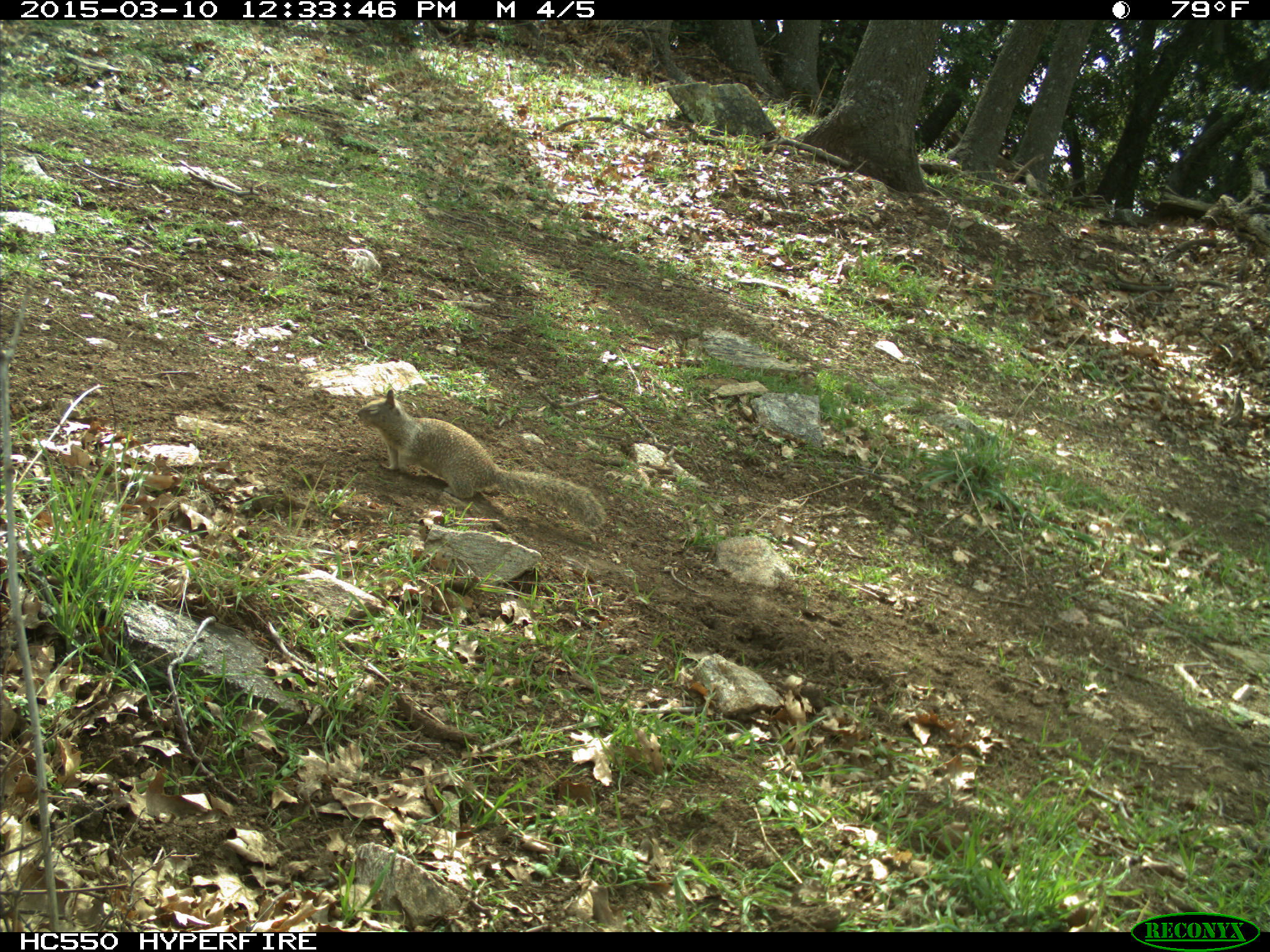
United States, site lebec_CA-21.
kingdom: Animalia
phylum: Chordata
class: Mammalia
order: Rodentia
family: Sciuridae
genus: Otospermophilus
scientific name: Otospermophilus beecheyi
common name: california ground squirrel